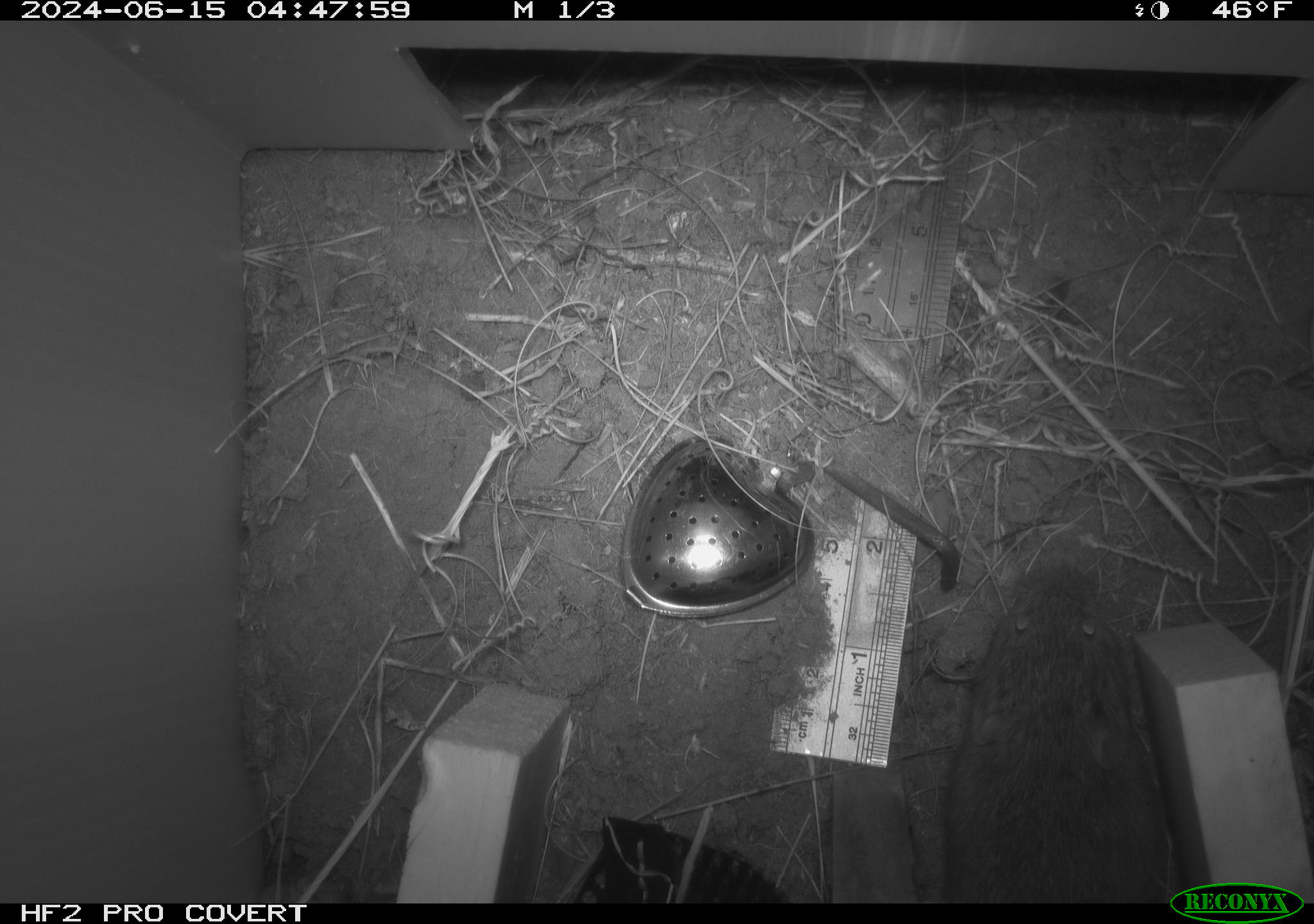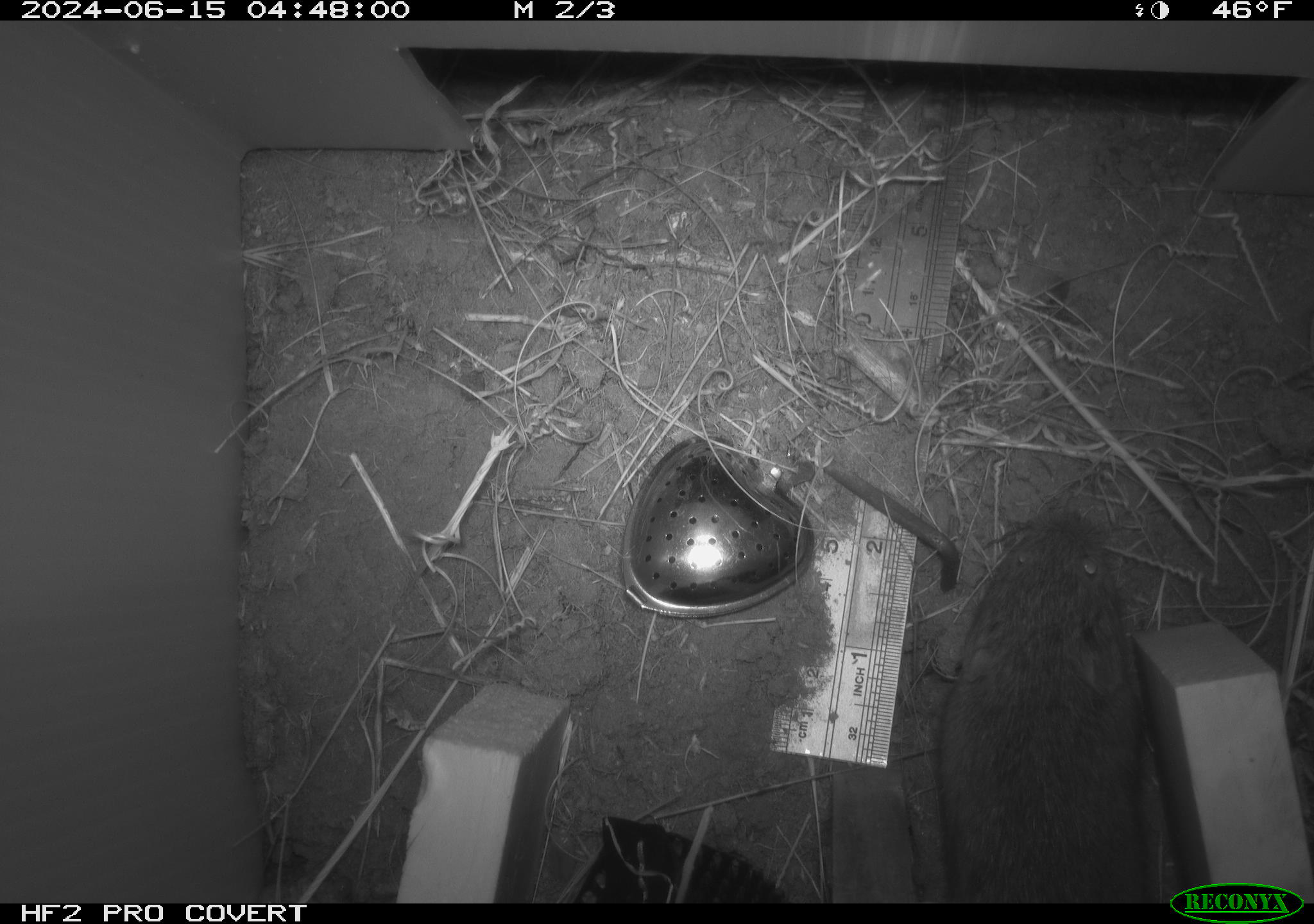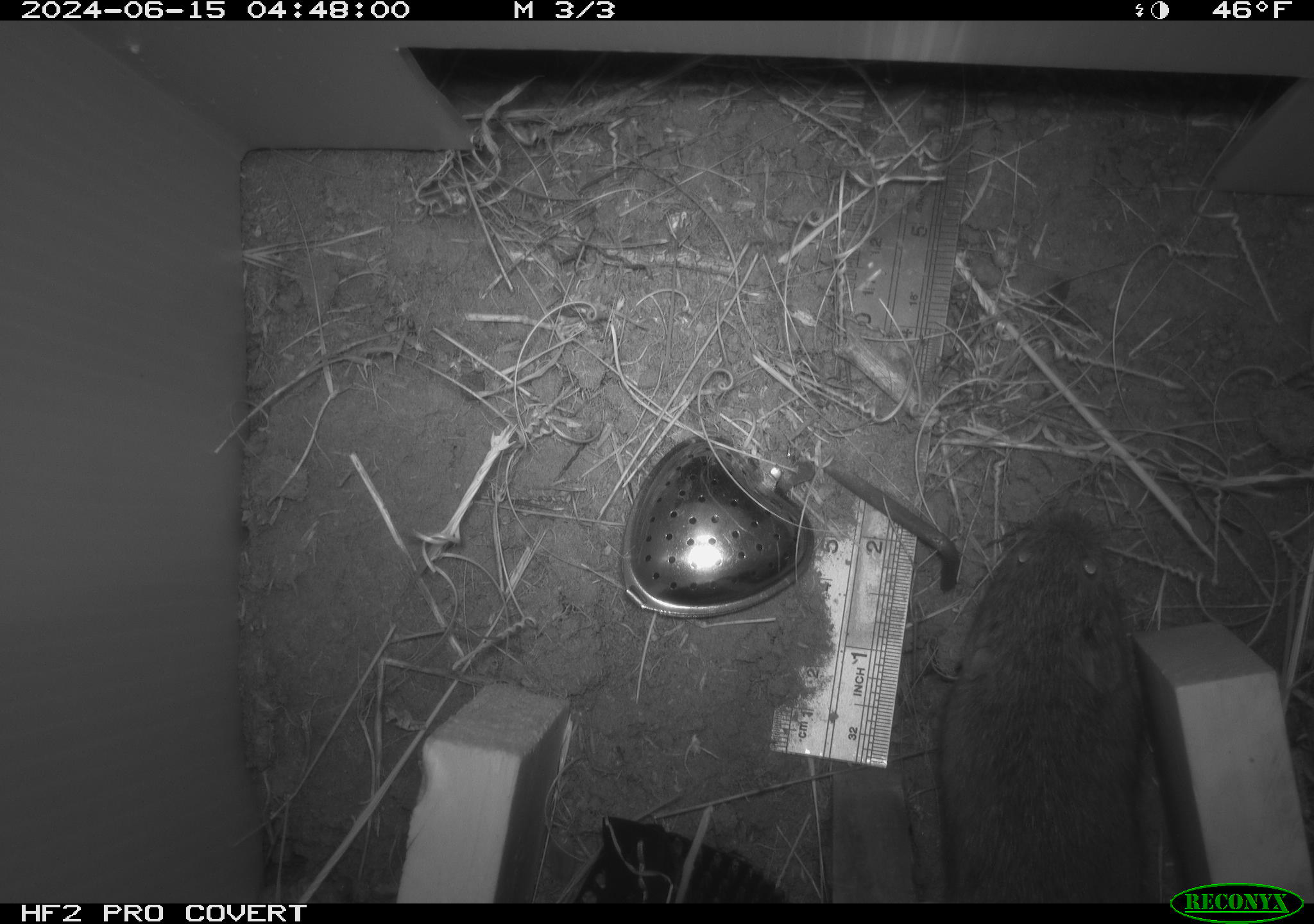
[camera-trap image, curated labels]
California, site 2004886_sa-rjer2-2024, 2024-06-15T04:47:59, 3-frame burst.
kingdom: Animalia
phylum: Chordata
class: Mammalia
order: Rodentia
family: Cricetidae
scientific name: Arvicolinae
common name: voles, lemmings, and muskrats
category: arvicolinae subfamily